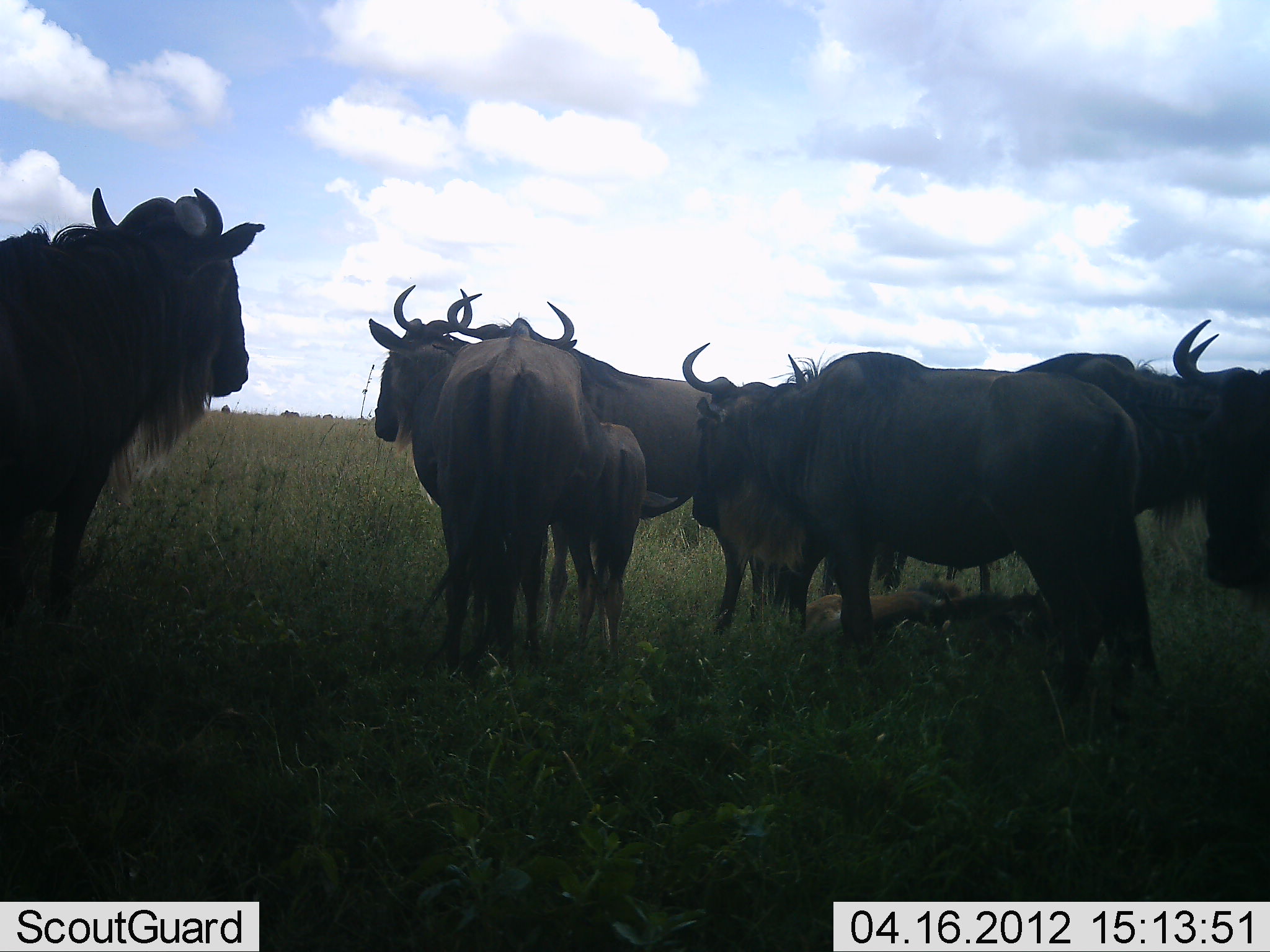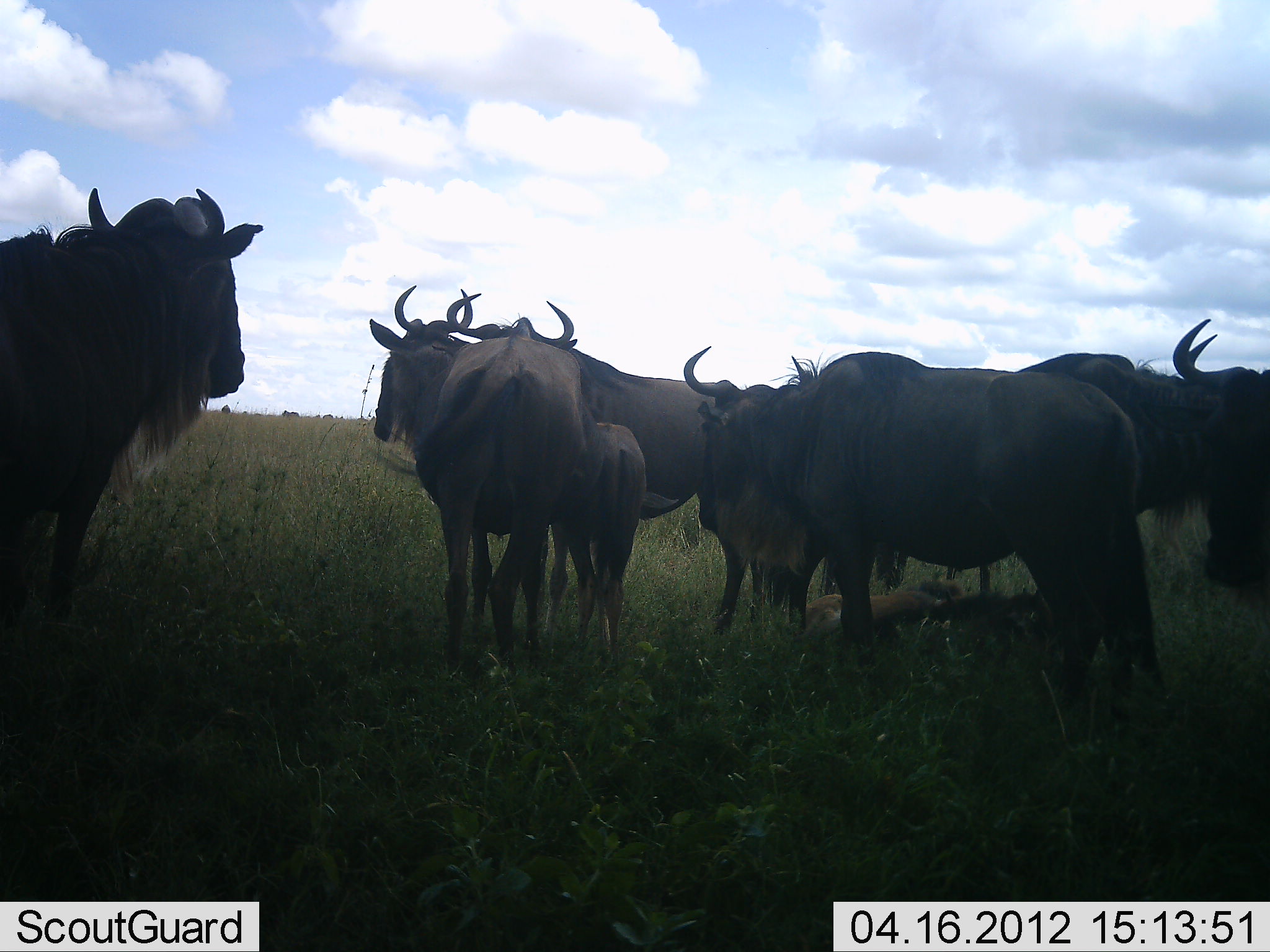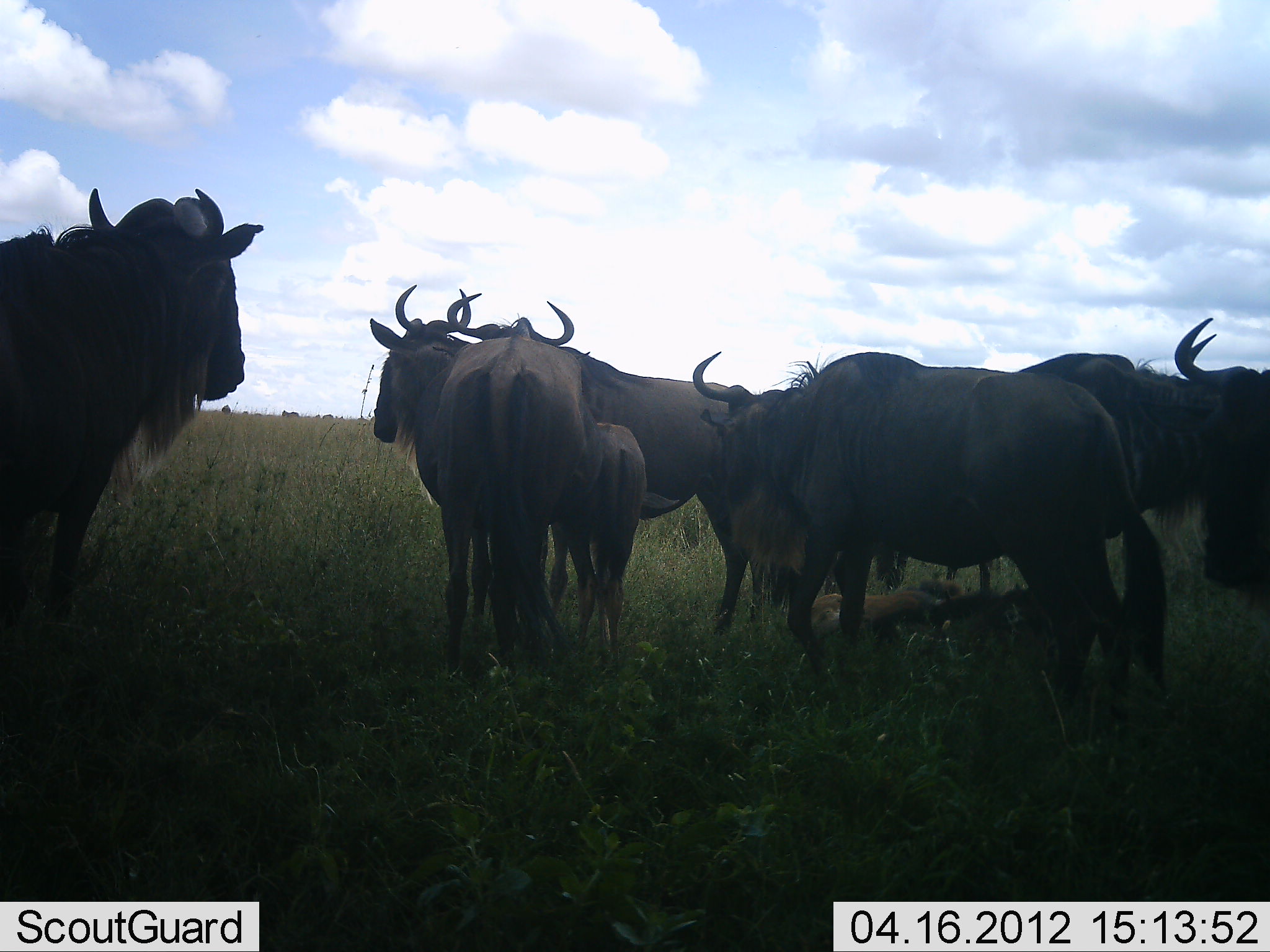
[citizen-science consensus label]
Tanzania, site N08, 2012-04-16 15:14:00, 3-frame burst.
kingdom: Animalia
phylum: Chordata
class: Mammalia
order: Artiodactyla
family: Bovidae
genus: Connochaetes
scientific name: Connochaetes taurinus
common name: blue wildebeest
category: wildebeest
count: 8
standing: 88%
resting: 31%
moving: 0%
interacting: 25%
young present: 75%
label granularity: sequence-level